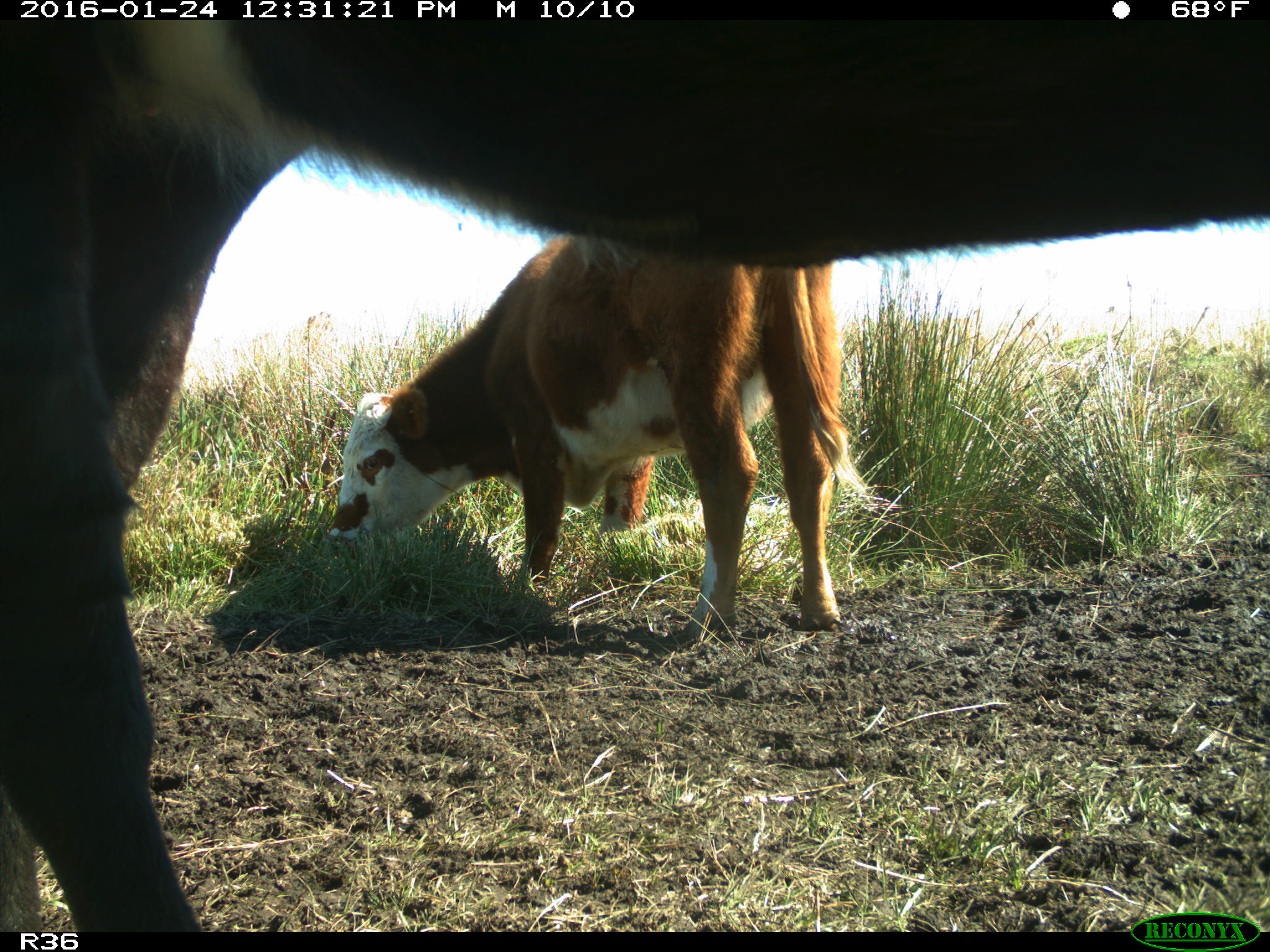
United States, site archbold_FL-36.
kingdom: Animalia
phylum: Chordata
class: Mammalia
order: Artiodactyla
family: Bovidae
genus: Bos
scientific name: Bos taurus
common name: domestic cow